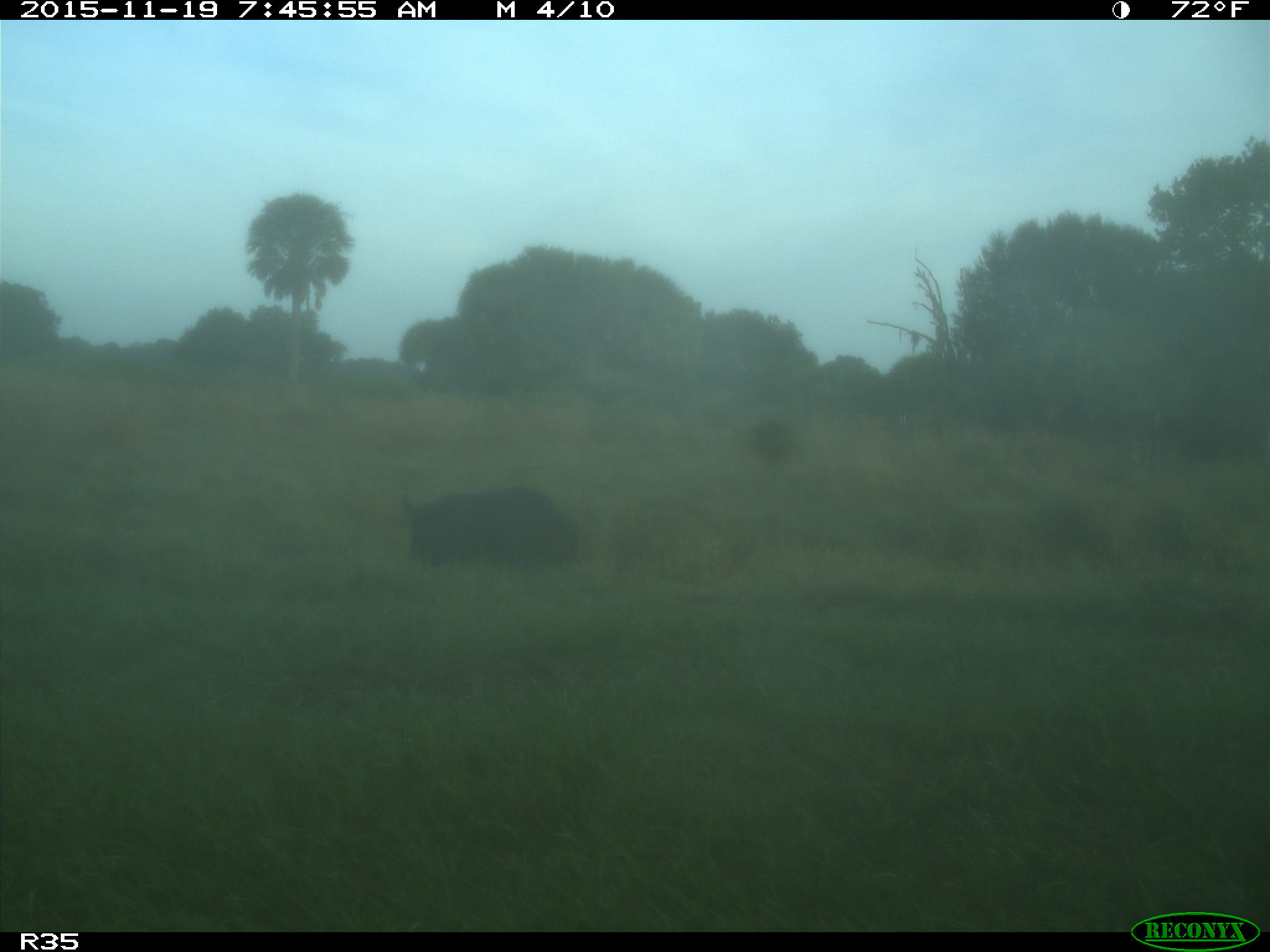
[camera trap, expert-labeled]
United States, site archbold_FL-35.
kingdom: Animalia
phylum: Chordata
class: Mammalia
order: Artiodactyla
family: Suidae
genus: Sus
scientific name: Sus scrofa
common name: wild boar